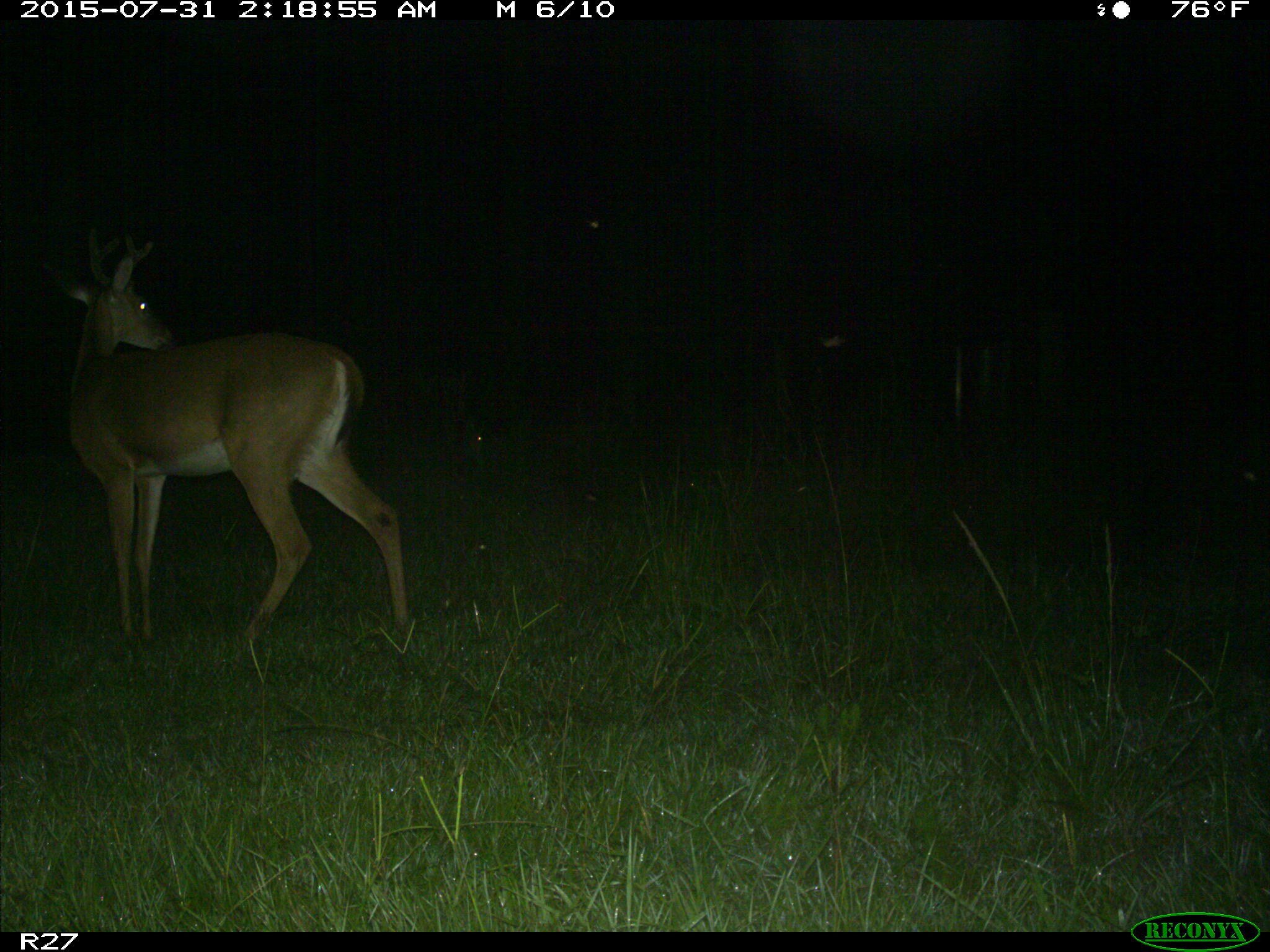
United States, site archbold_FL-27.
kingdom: Animalia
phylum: Chordata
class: Mammalia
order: Artiodactyla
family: Cervidae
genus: Odocoileus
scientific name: Odocoileus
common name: deer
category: unidentified deer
Unidentified deer (deer) (Odocoileus).